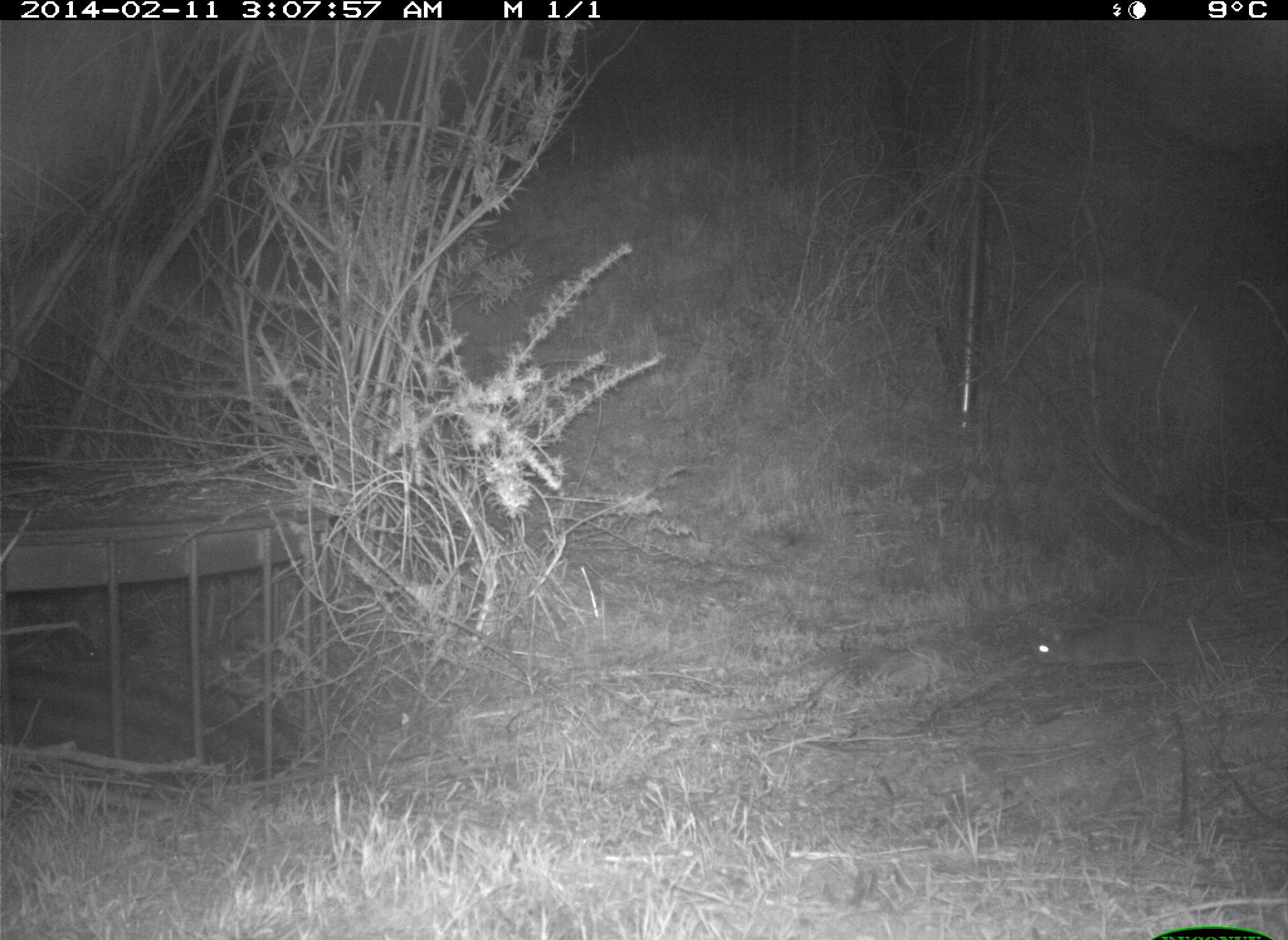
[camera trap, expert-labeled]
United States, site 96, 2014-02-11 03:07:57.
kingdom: Animalia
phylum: Chordata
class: Mammalia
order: Lagomorpha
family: Leporidae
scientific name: Leporidae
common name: rabbits and hares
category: rabbit